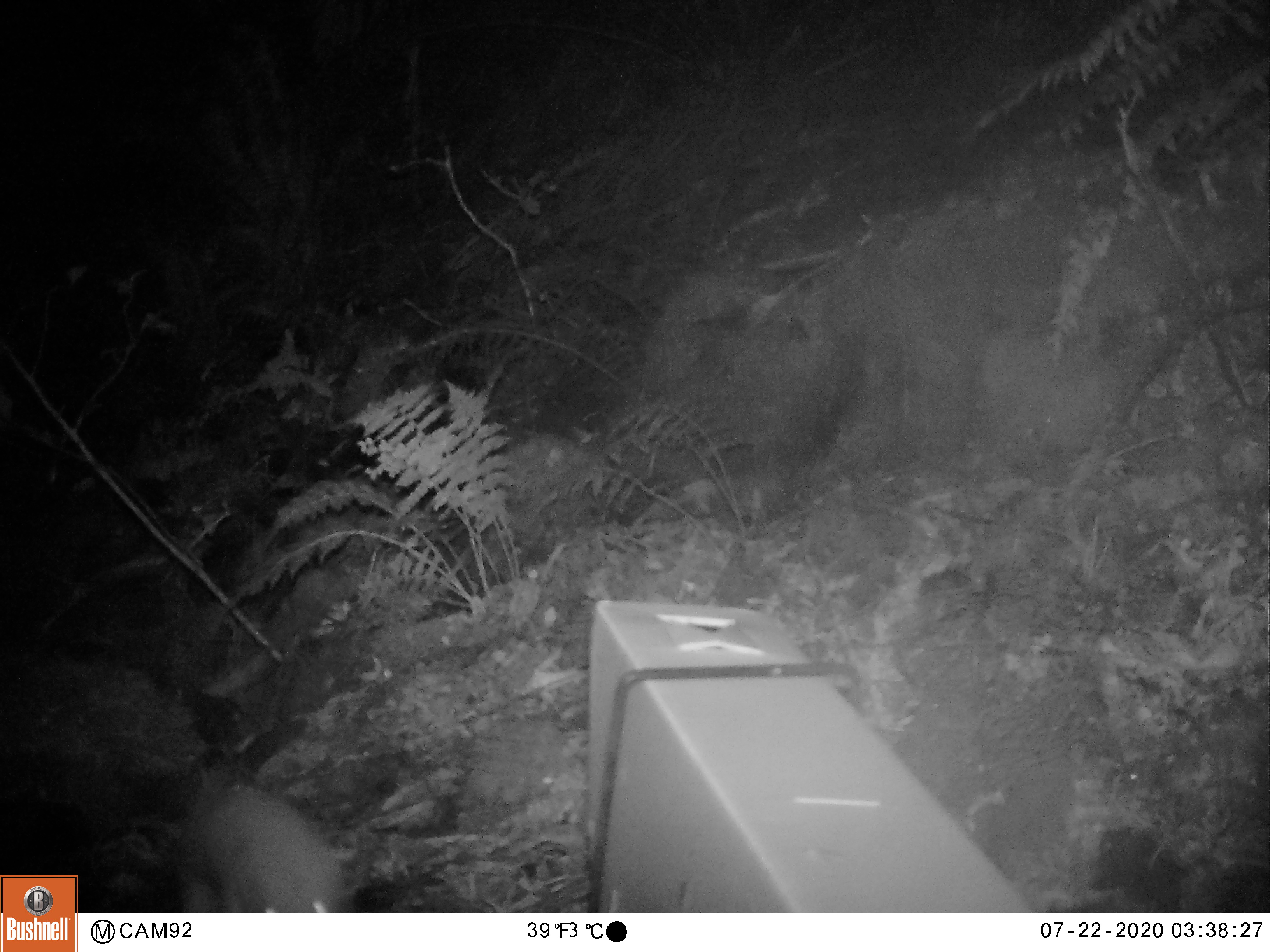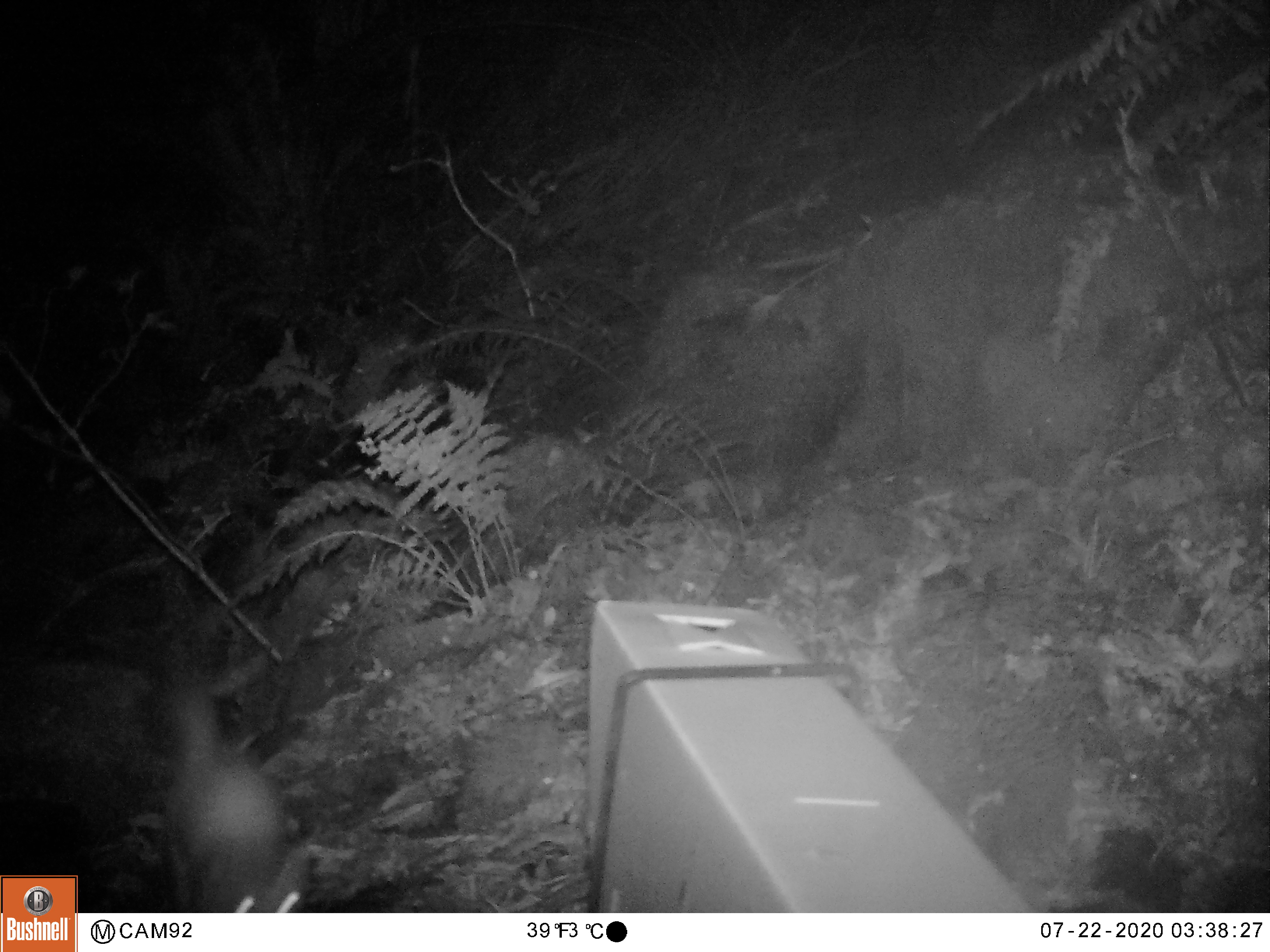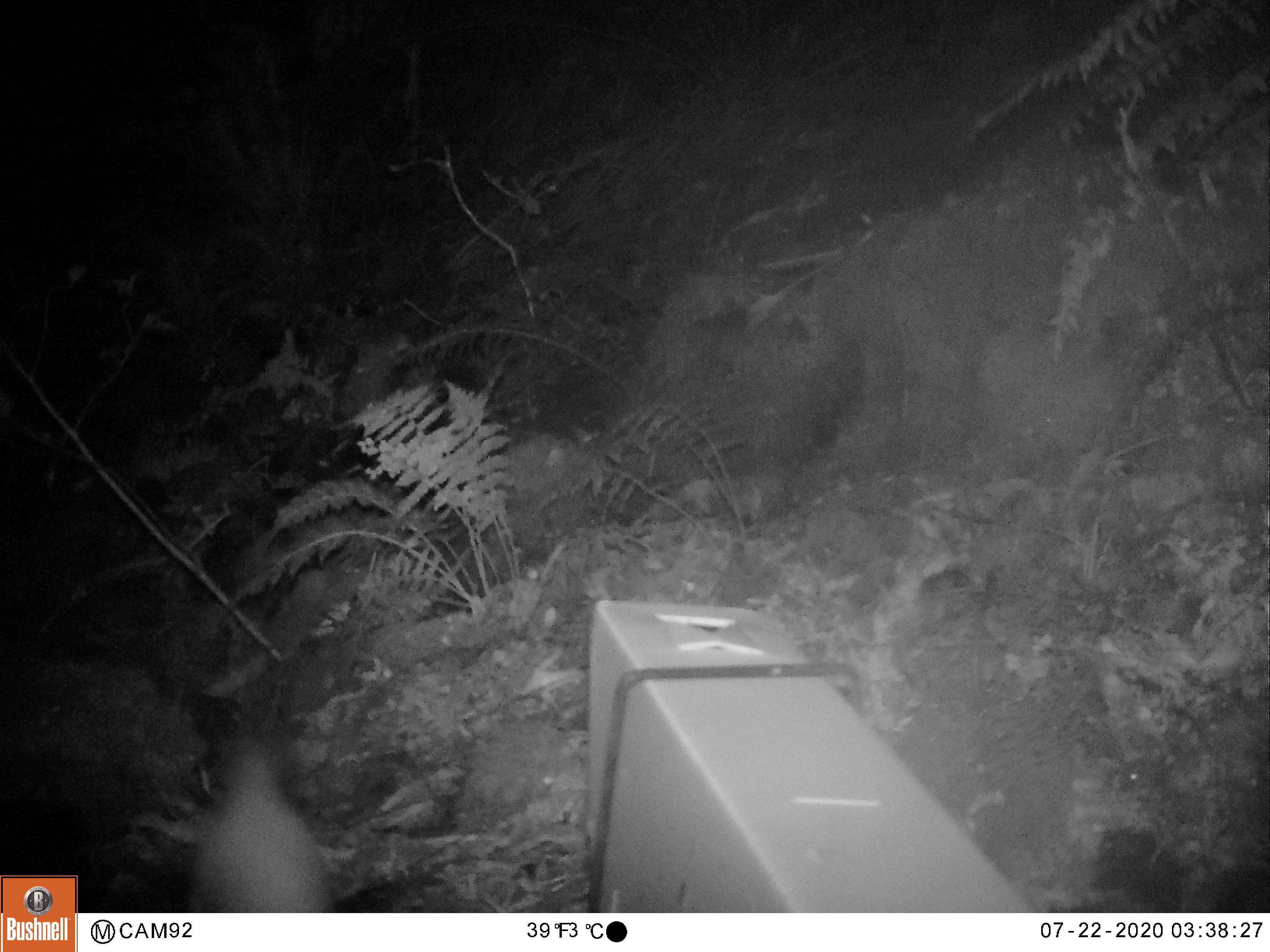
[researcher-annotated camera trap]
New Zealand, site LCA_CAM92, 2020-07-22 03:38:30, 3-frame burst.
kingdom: Animalia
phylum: Chordata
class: Mammalia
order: Carnivora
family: Mustelidae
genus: Mustela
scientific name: Mustela erminea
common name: stoat